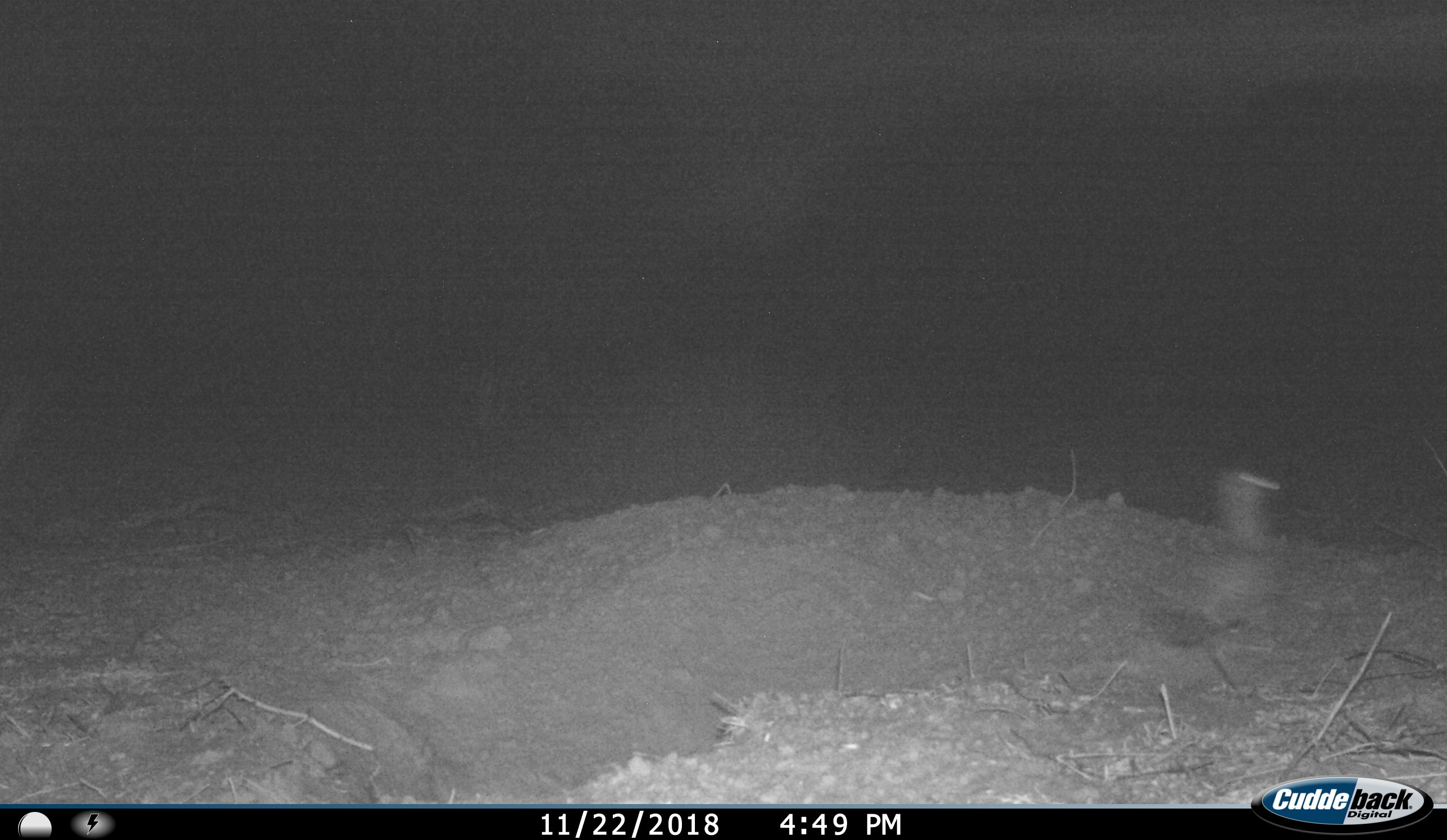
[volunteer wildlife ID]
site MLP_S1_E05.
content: unidentified animal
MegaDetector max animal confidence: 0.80